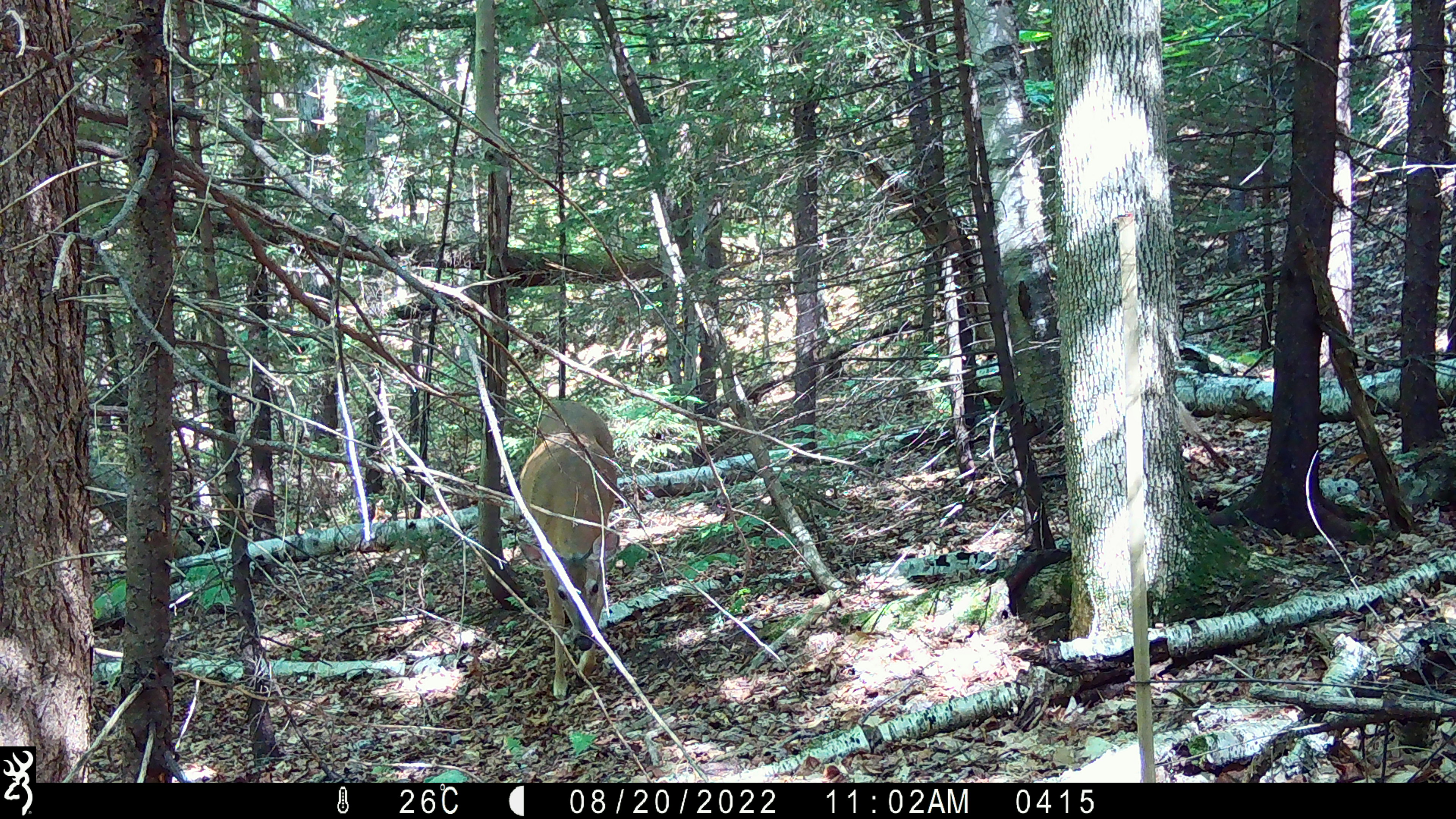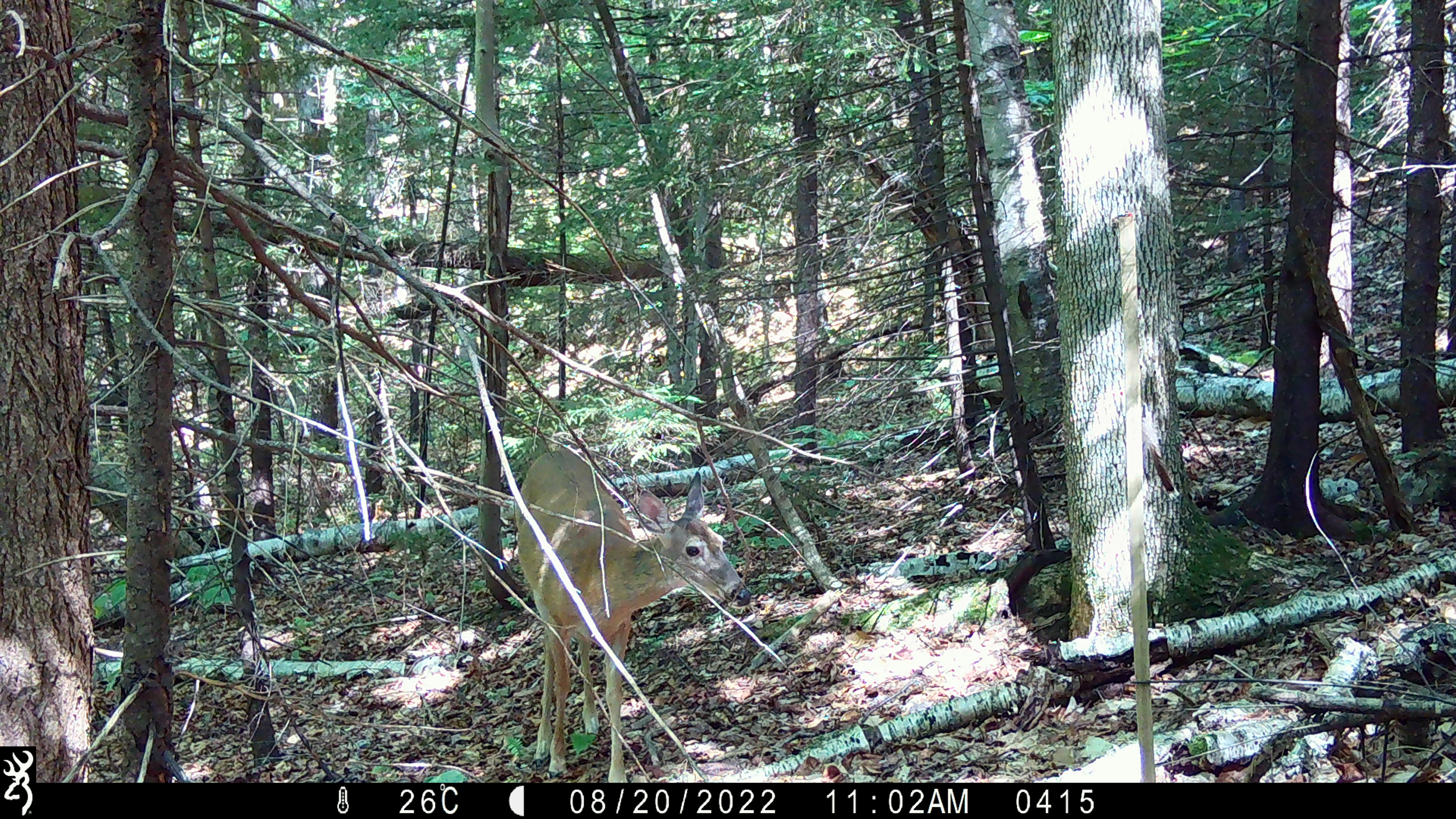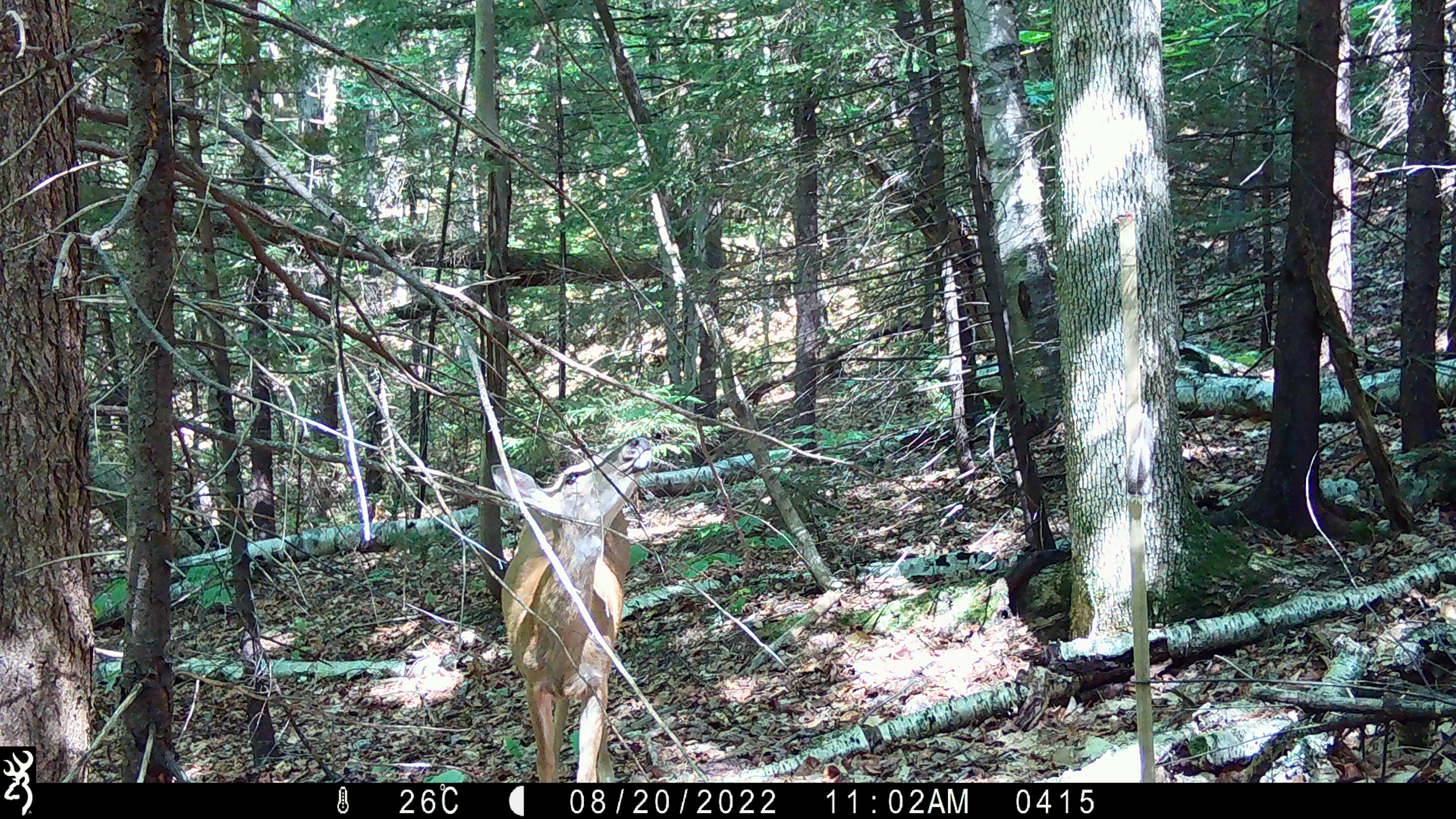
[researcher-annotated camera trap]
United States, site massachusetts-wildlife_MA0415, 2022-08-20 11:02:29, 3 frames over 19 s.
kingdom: Animalia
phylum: Chordata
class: Mammalia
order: Artiodactyla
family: Cervidae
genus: Odocoileus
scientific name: Odocoileus virginianus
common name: white-tailed deer